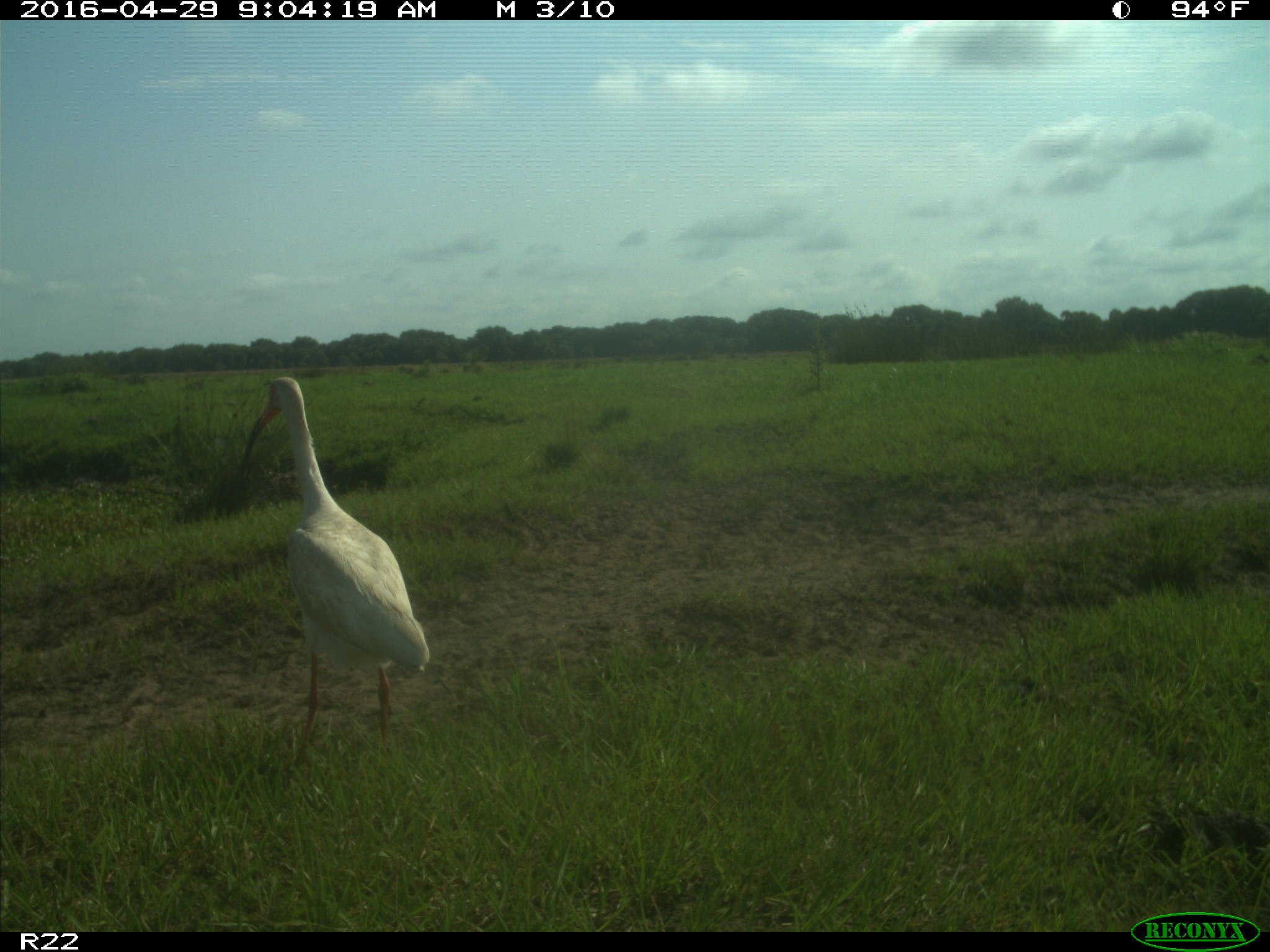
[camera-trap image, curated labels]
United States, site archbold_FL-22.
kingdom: Animalia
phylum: Chordata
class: Aves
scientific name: Aves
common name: birds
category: unidentified bird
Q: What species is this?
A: Unidentified bird (birds) (Aves).